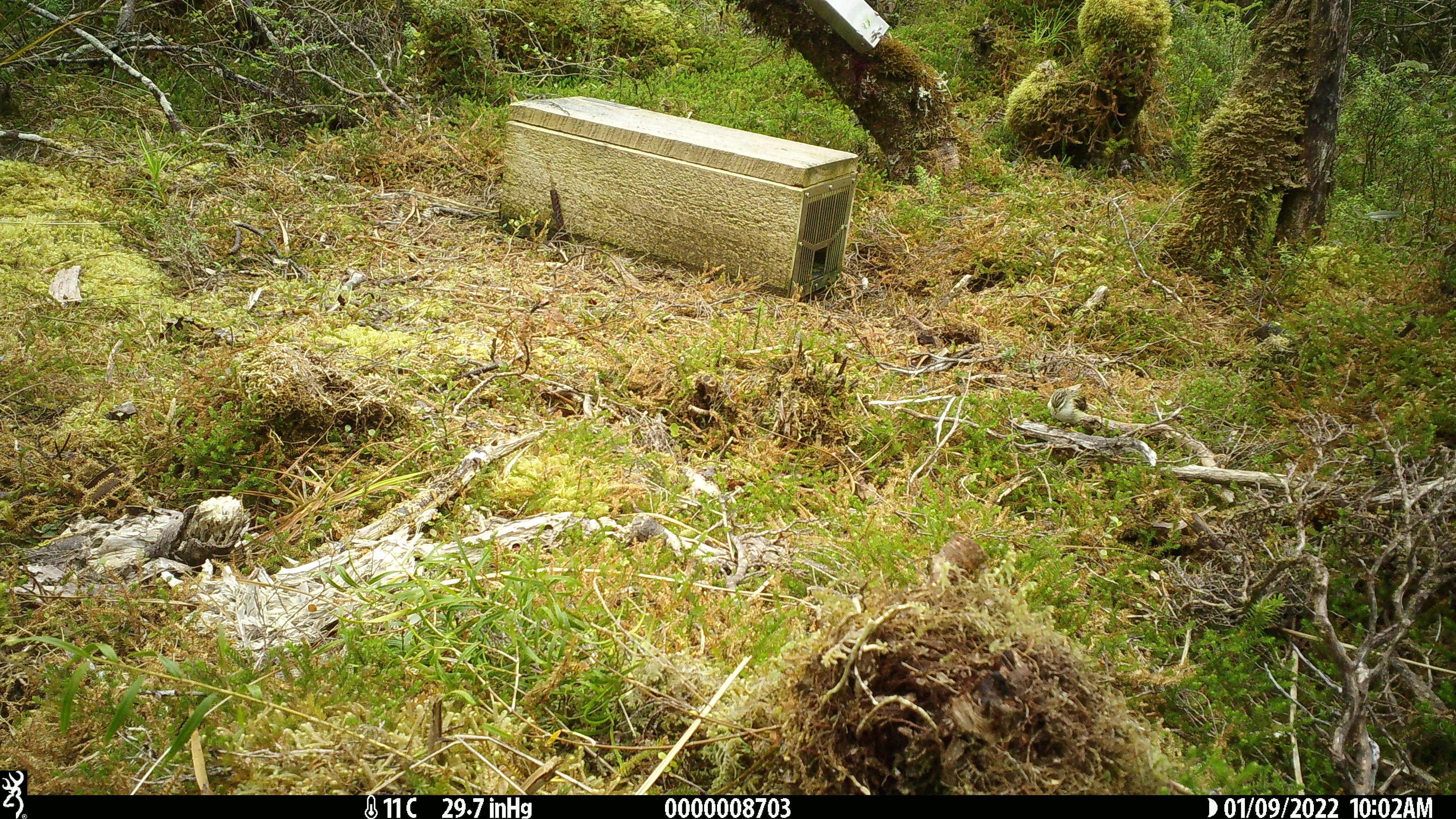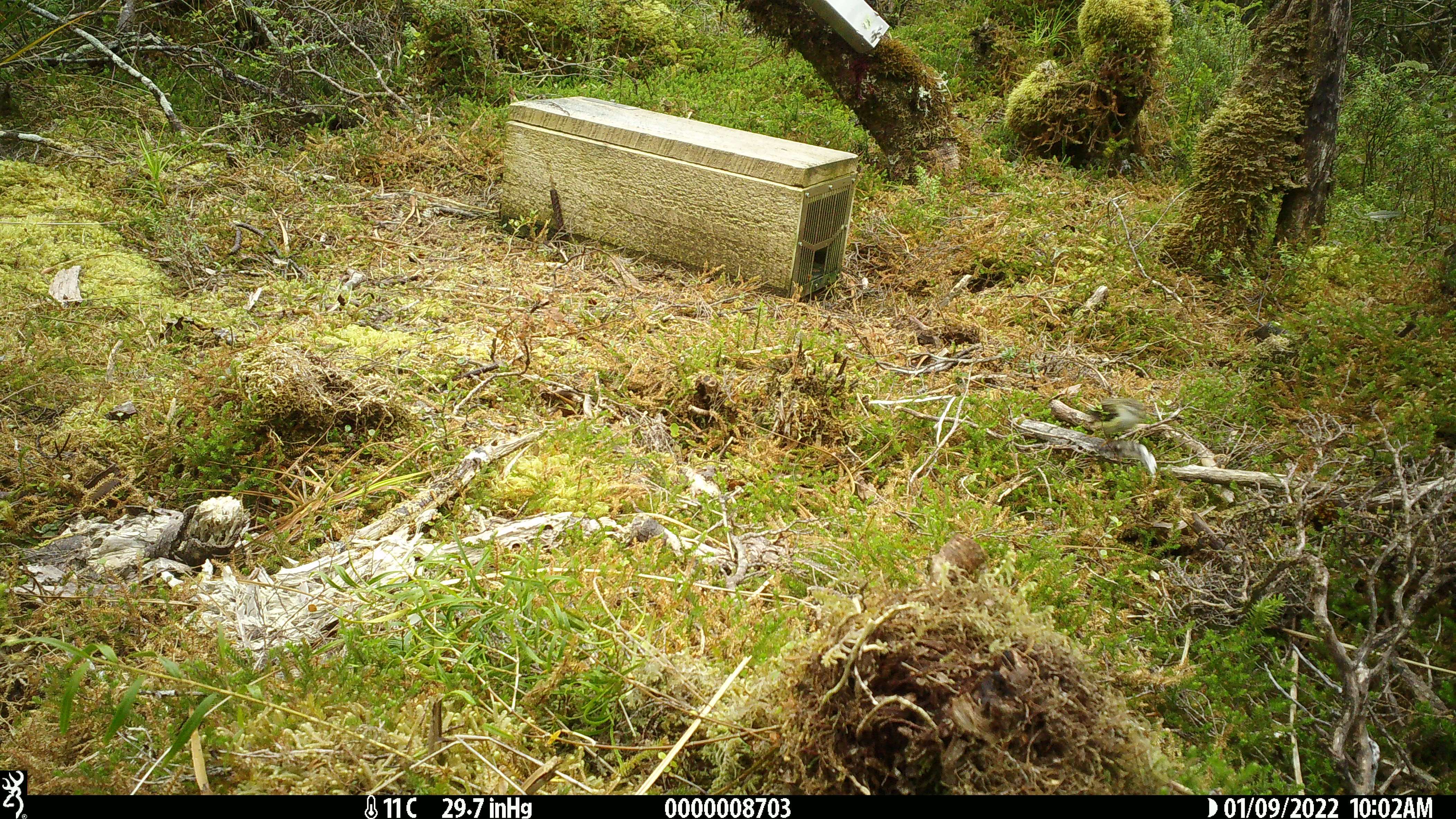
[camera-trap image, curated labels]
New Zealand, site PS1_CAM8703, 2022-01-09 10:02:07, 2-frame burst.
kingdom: Animalia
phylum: Chordata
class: Aves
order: Passeriformes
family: Acanthisittidae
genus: Acanthisitta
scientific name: Acanthisitta chloris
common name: rifleman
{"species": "rifleman (Acanthisitta chloris)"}